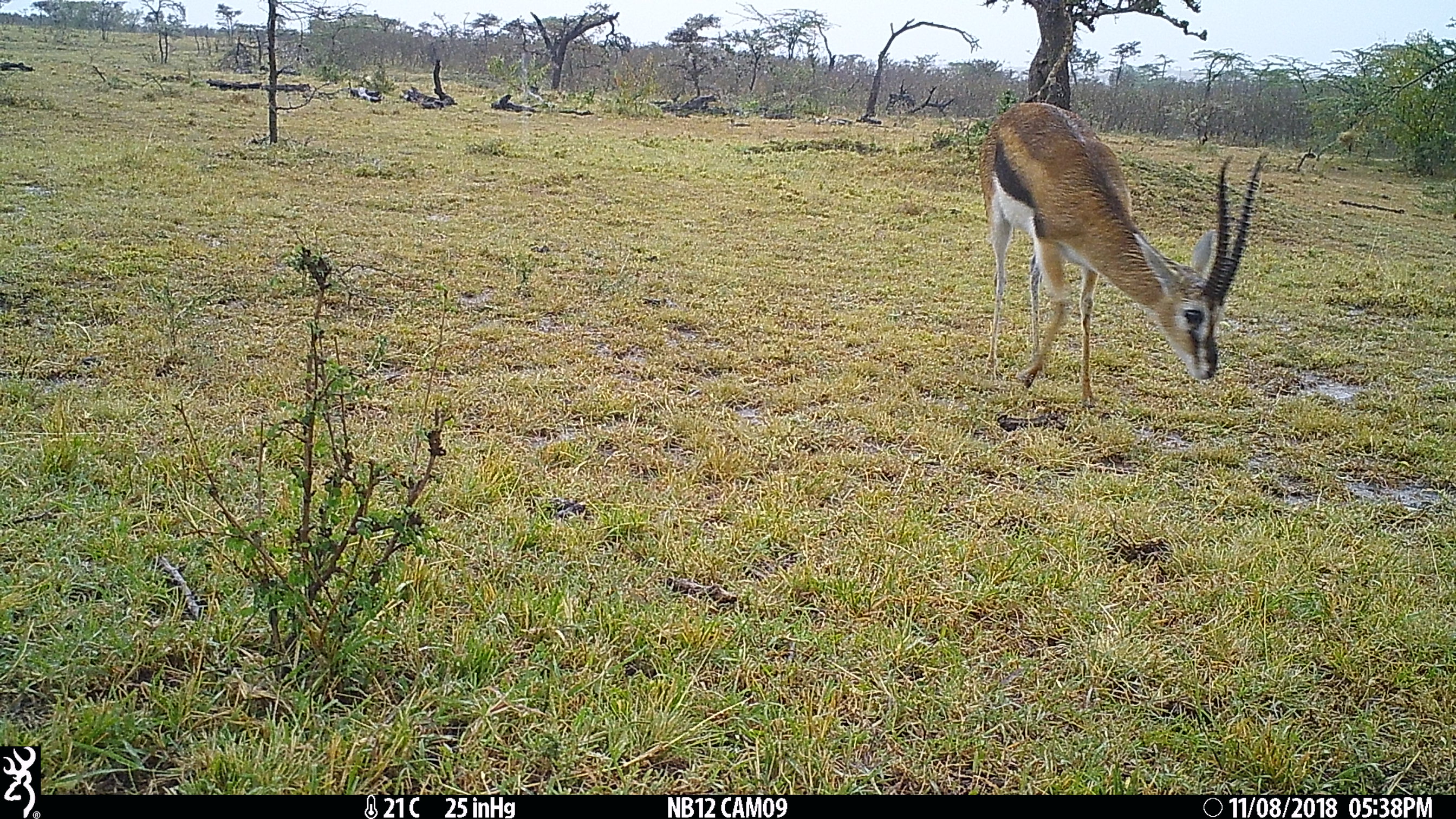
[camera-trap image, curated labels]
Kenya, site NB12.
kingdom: Animalia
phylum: Chordata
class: Mammalia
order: Artiodactyla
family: Bovidae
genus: Eudorcas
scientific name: Eudorcas thomsonii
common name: thomon's gazelle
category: gazelle thomsons